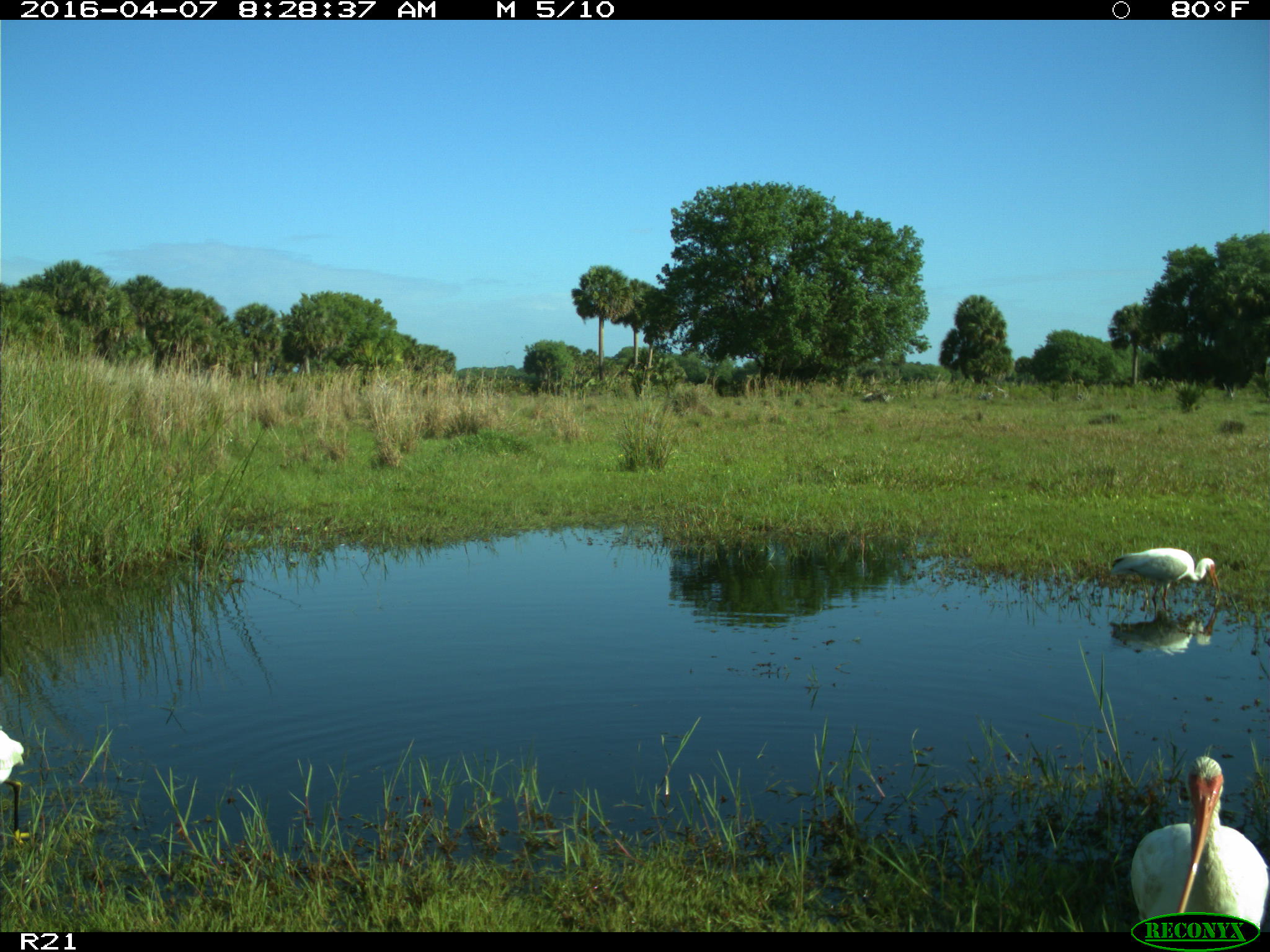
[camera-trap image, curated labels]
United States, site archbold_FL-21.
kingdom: Animalia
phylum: Chordata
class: Aves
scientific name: Aves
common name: birds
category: unidentified bird